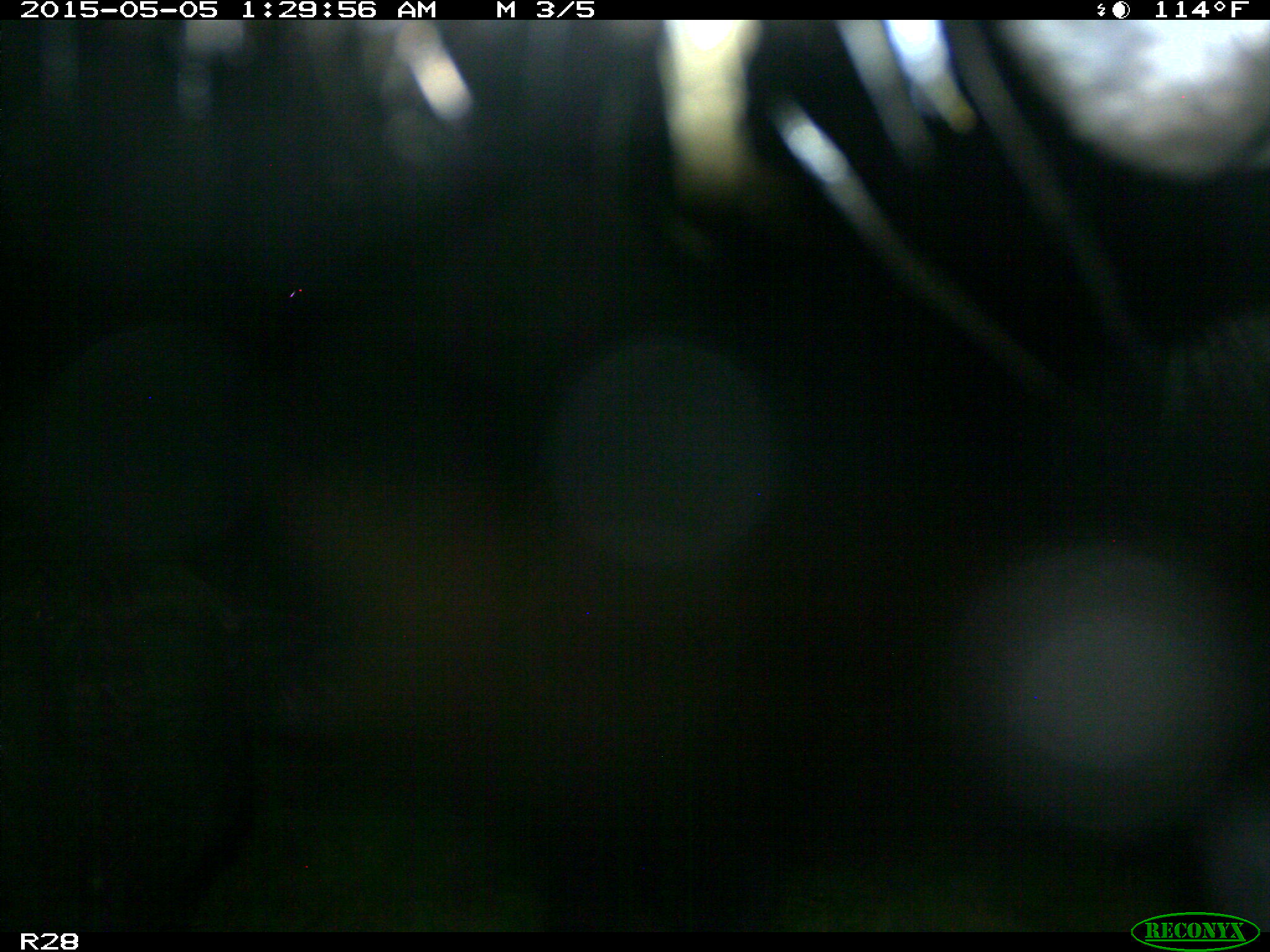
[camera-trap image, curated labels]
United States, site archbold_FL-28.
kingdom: Animalia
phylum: Chordata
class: Mammalia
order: Artiodactyla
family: Bovidae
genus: Bos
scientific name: Bos taurus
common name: domestic cow